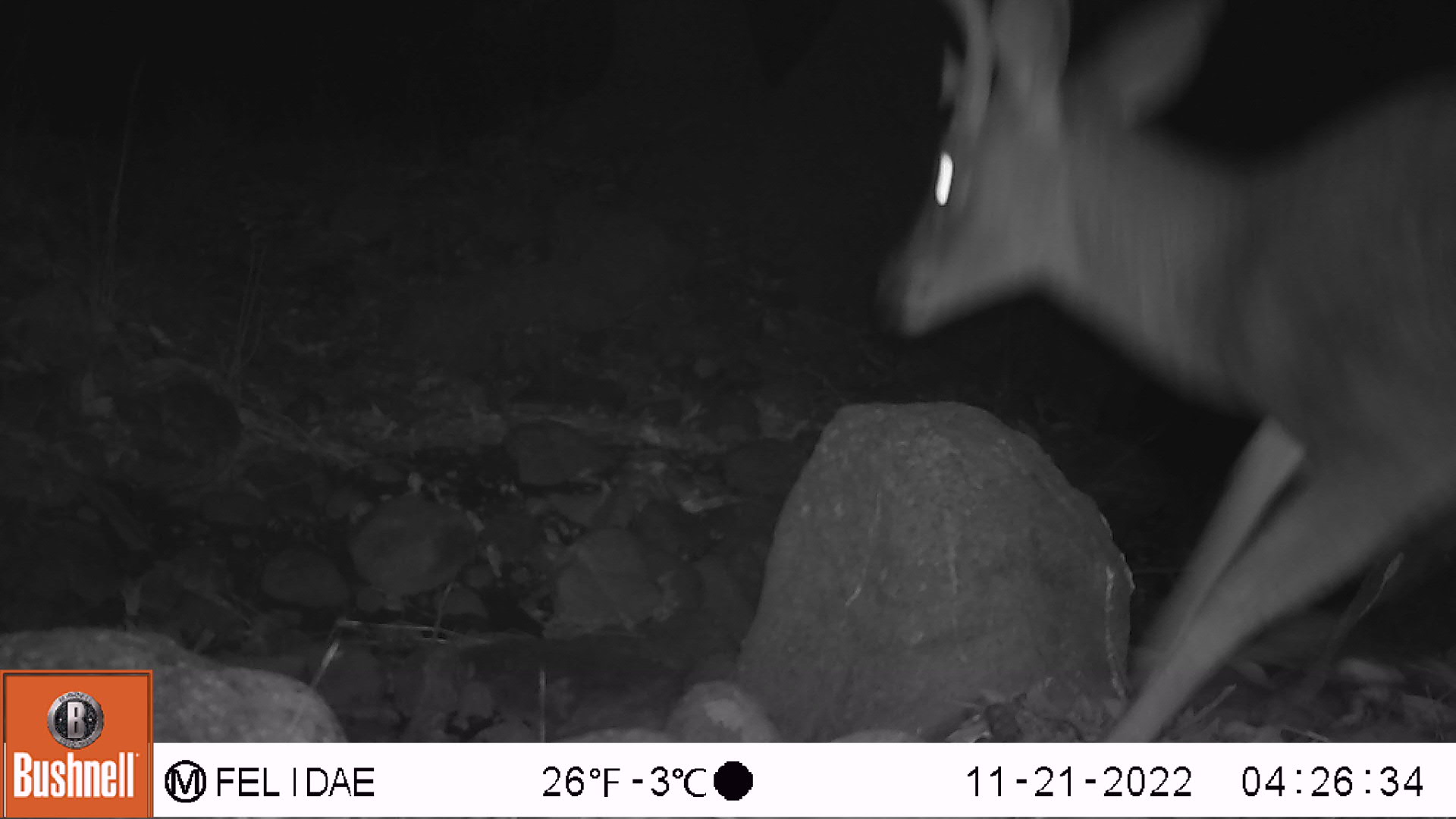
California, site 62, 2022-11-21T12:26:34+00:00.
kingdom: Animalia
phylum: Chordata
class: Mammalia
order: Artiodactyla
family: Cervidae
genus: Odocoileus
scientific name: Odocoileus hemionus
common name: mule deer